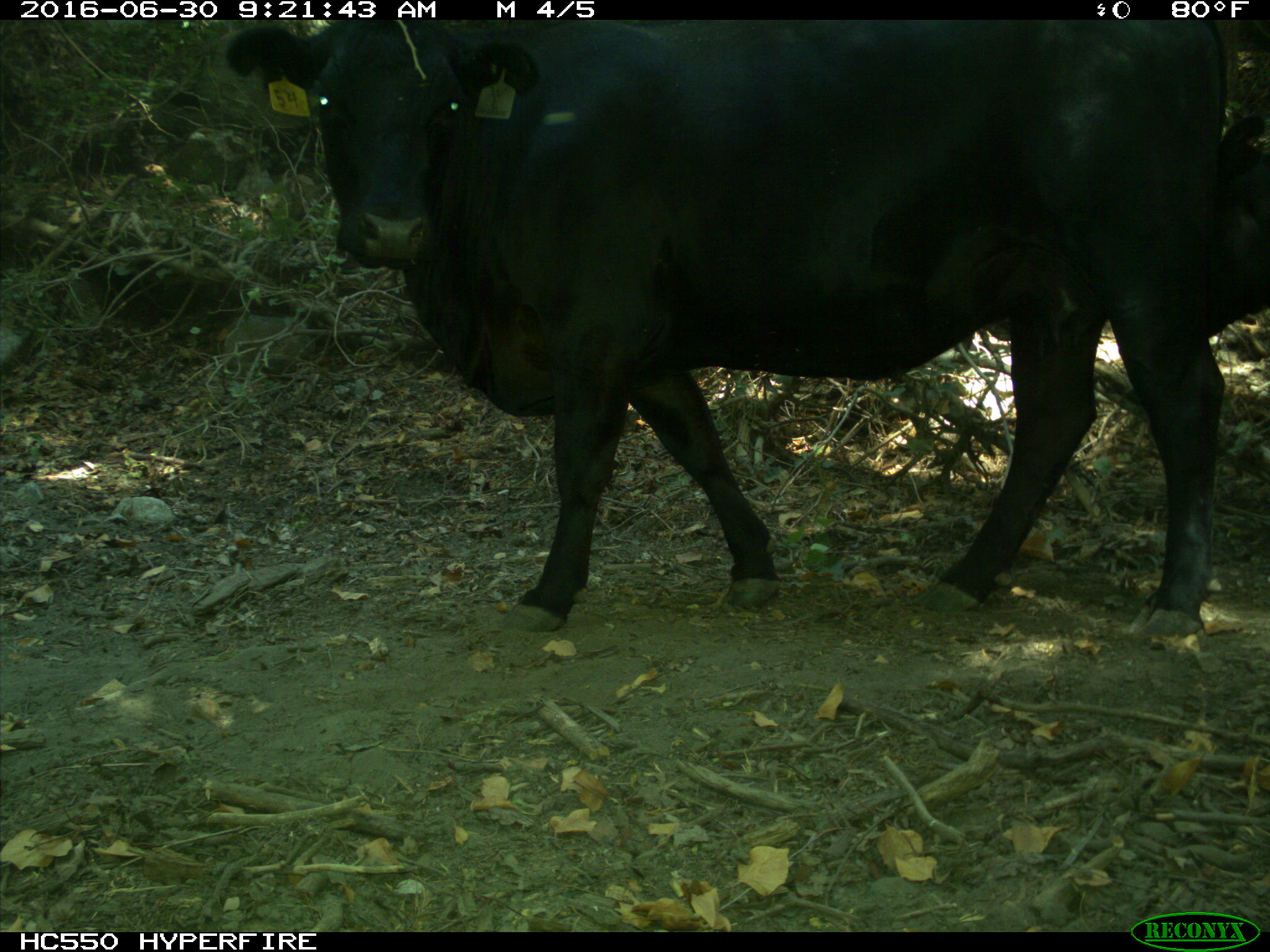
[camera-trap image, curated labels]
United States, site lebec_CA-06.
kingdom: Animalia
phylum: Chordata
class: Mammalia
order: Artiodactyla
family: Bovidae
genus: Bos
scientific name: Bos taurus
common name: domestic cow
Bos taurus (domestic cow).